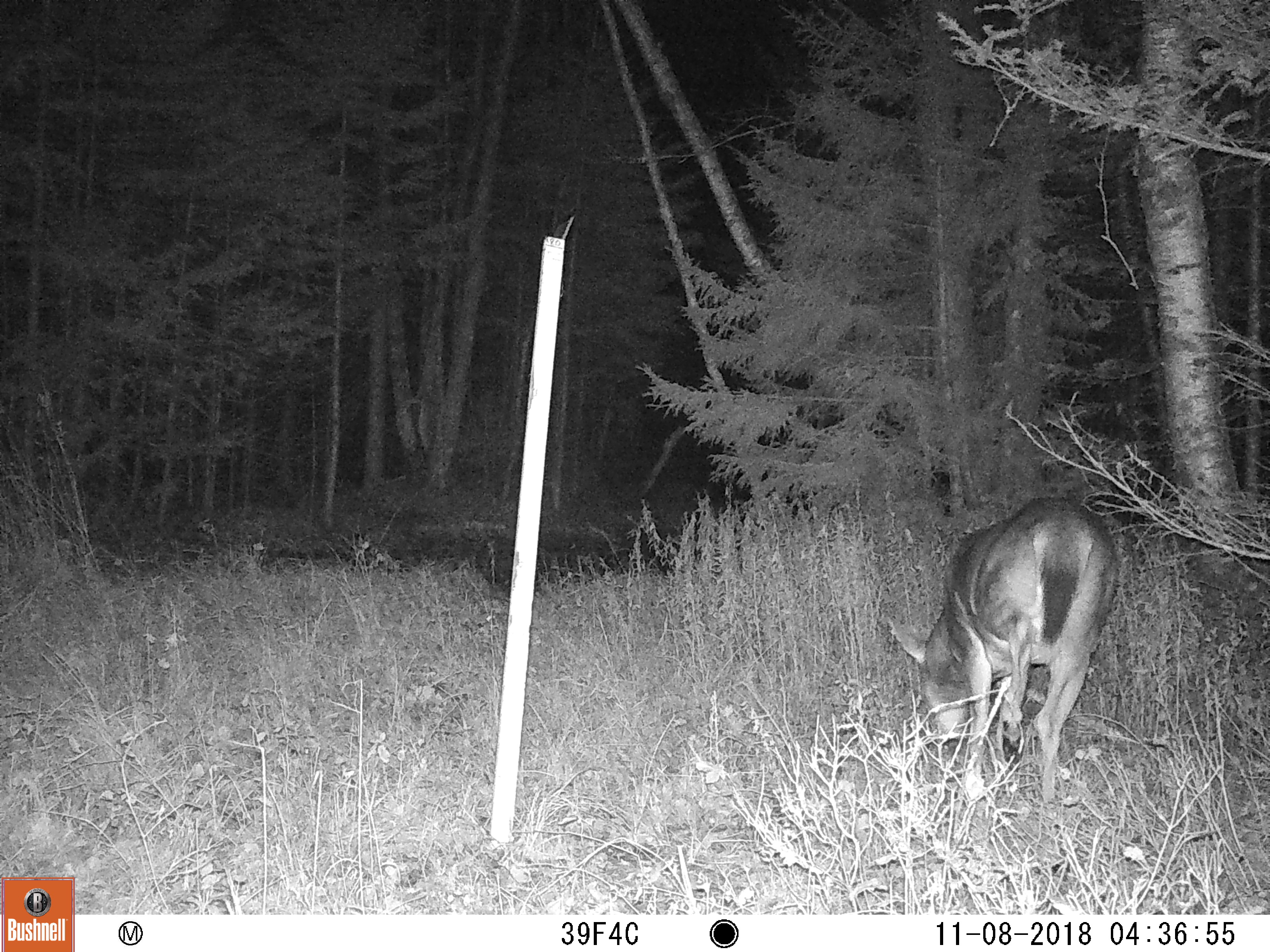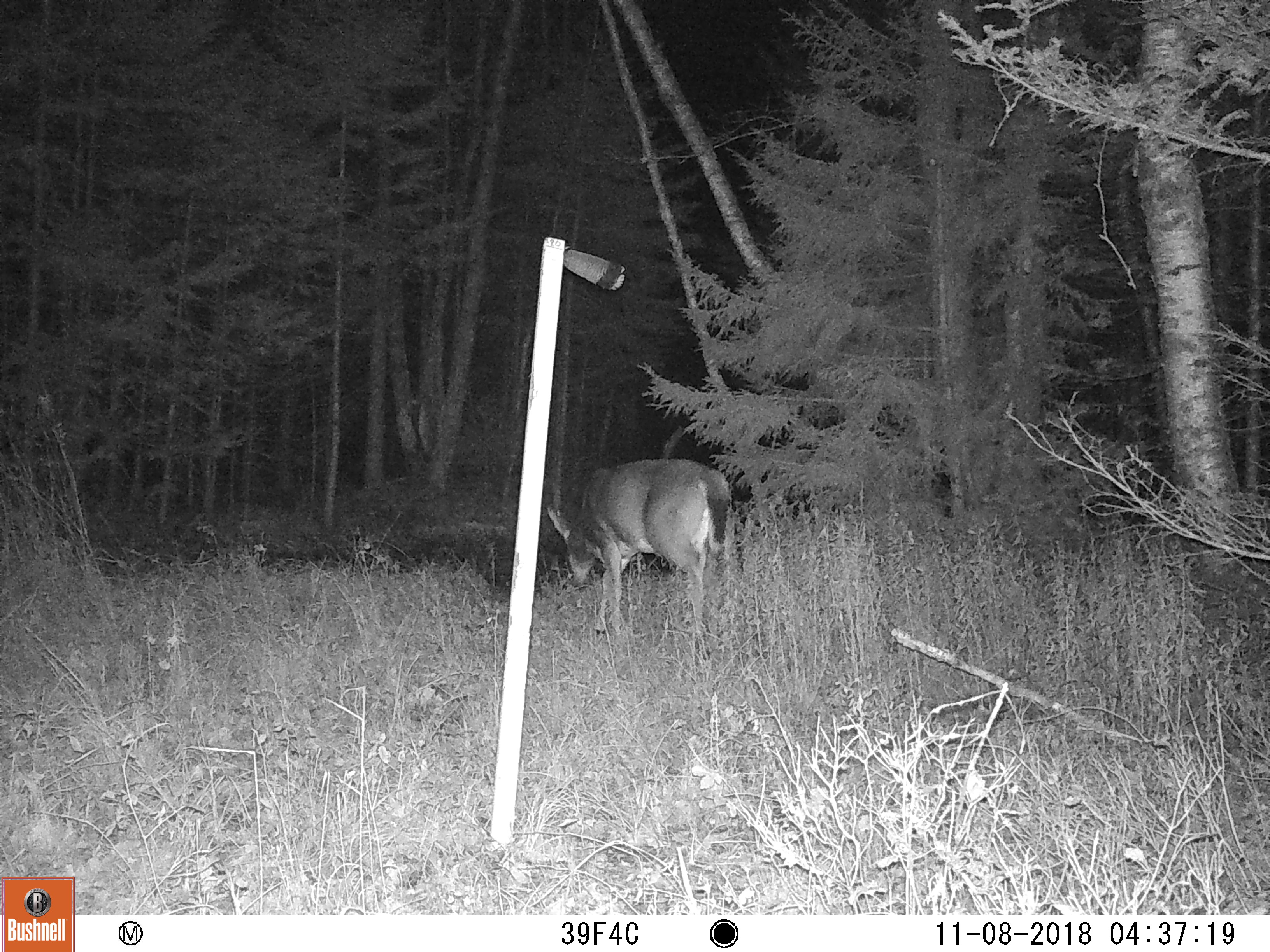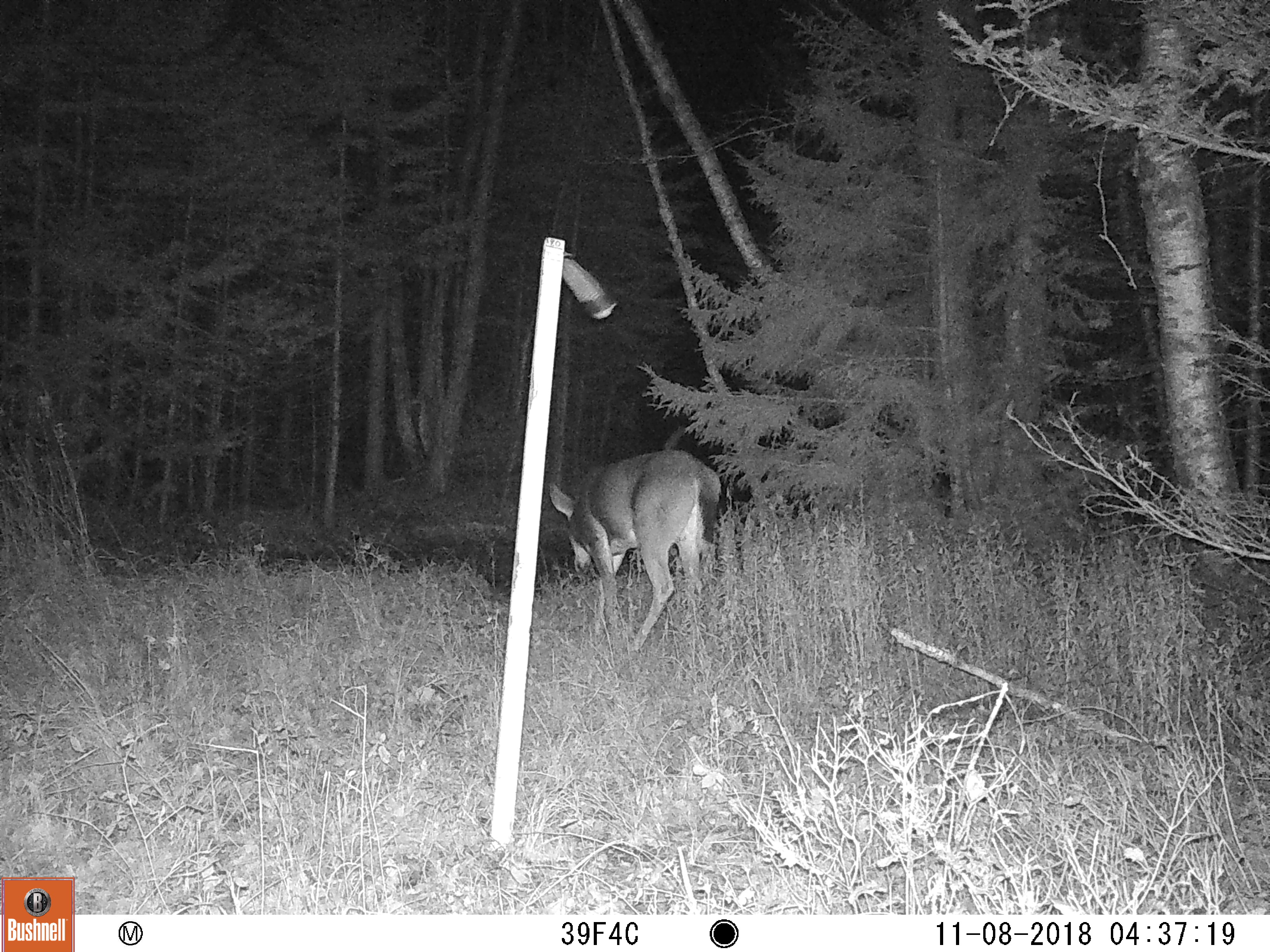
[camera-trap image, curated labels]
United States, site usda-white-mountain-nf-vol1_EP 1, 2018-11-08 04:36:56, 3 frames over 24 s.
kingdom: Animalia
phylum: Chordata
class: Mammalia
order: Artiodactyla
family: Cervidae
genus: Odocoileus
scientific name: Odocoileus virginianus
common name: white-tailed deer